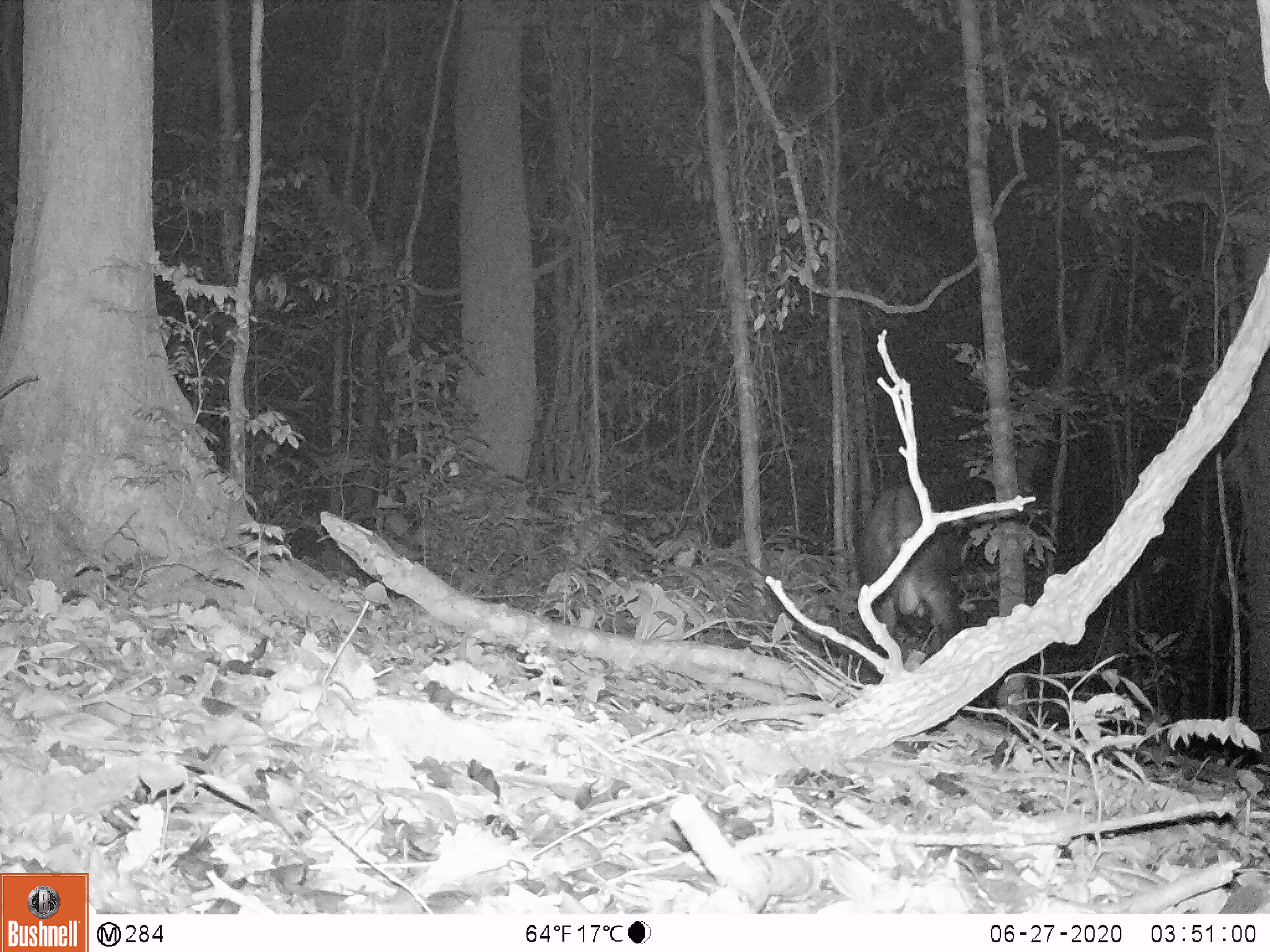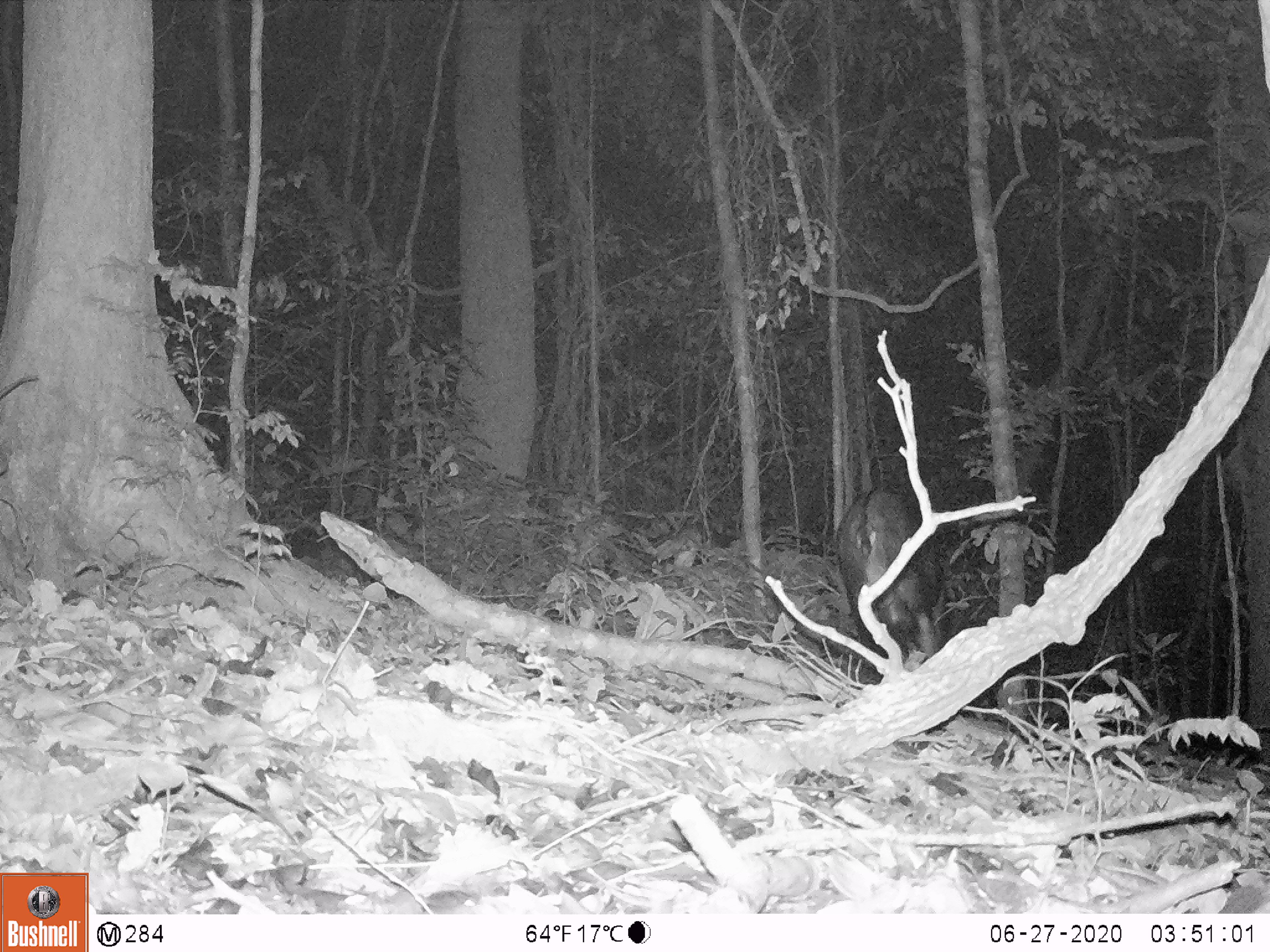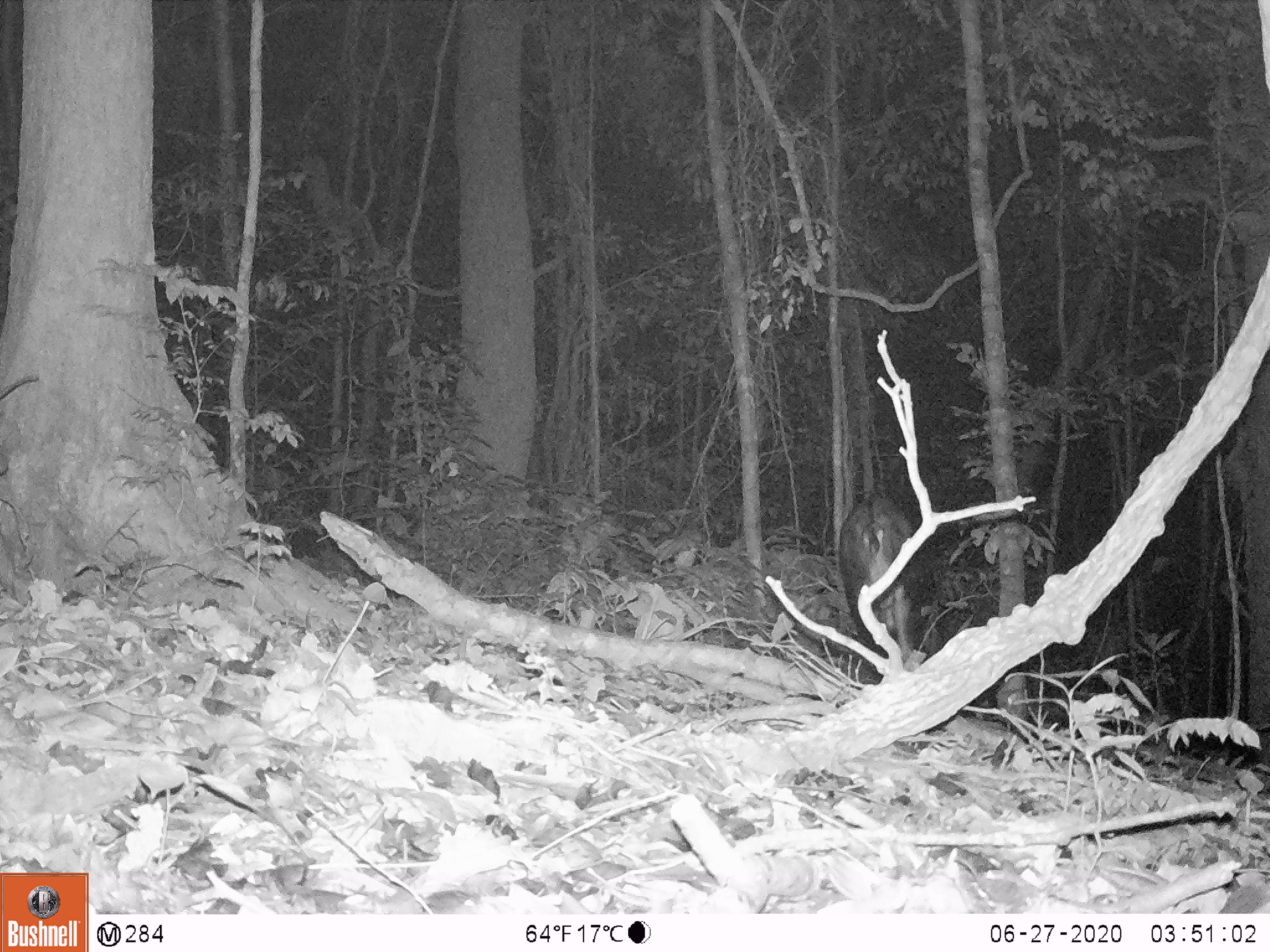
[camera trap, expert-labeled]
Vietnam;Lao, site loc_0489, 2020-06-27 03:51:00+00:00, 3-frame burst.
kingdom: Animalia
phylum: Chordata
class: Mammalia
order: Artiodactyla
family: Bovidae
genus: Capricornis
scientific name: Capricornis sumatraensis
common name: chinese serow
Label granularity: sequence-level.